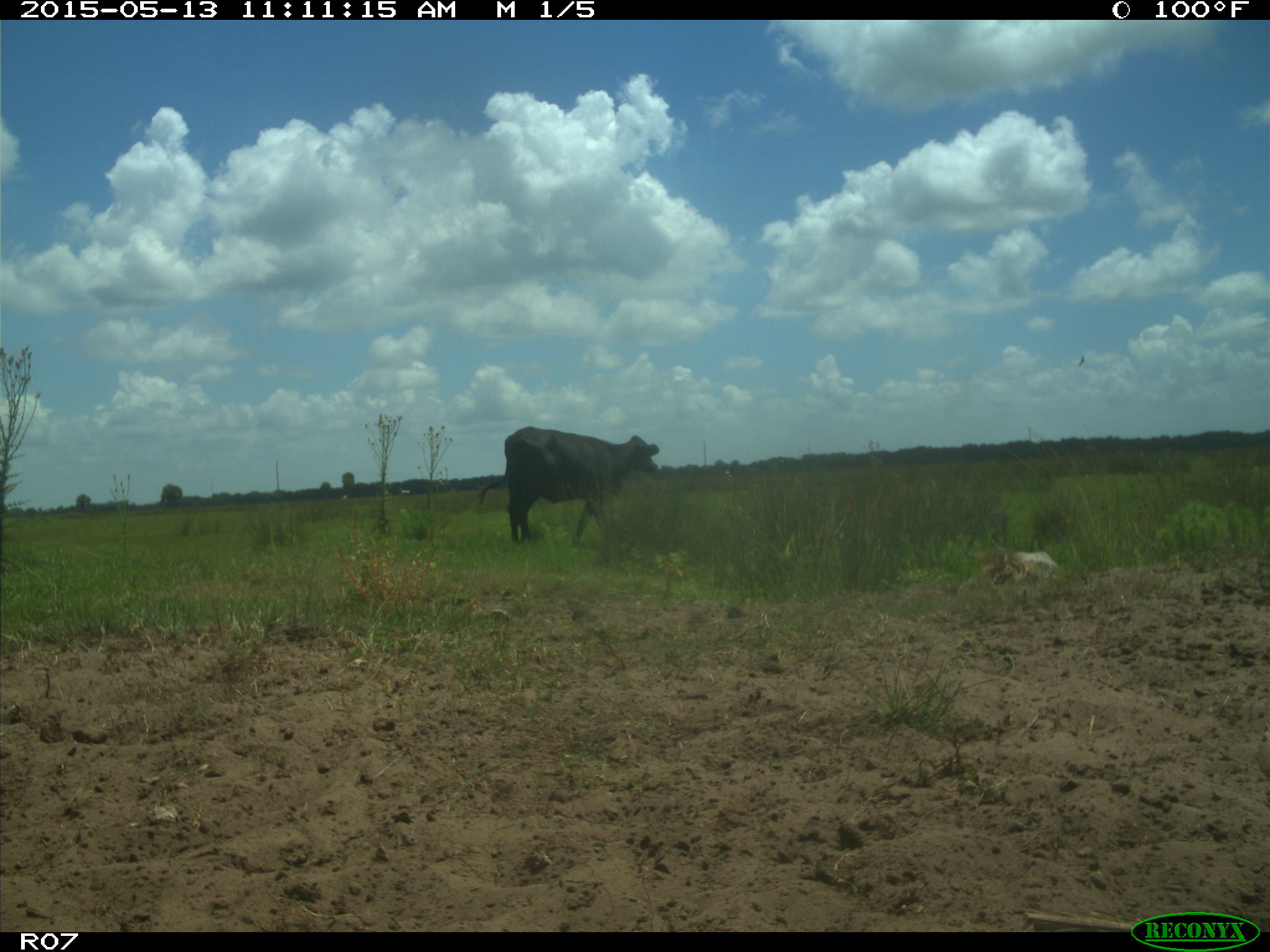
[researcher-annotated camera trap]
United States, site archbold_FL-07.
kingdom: Animalia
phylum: Chordata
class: Mammalia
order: Artiodactyla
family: Bovidae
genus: Bos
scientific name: Bos taurus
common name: domestic cow